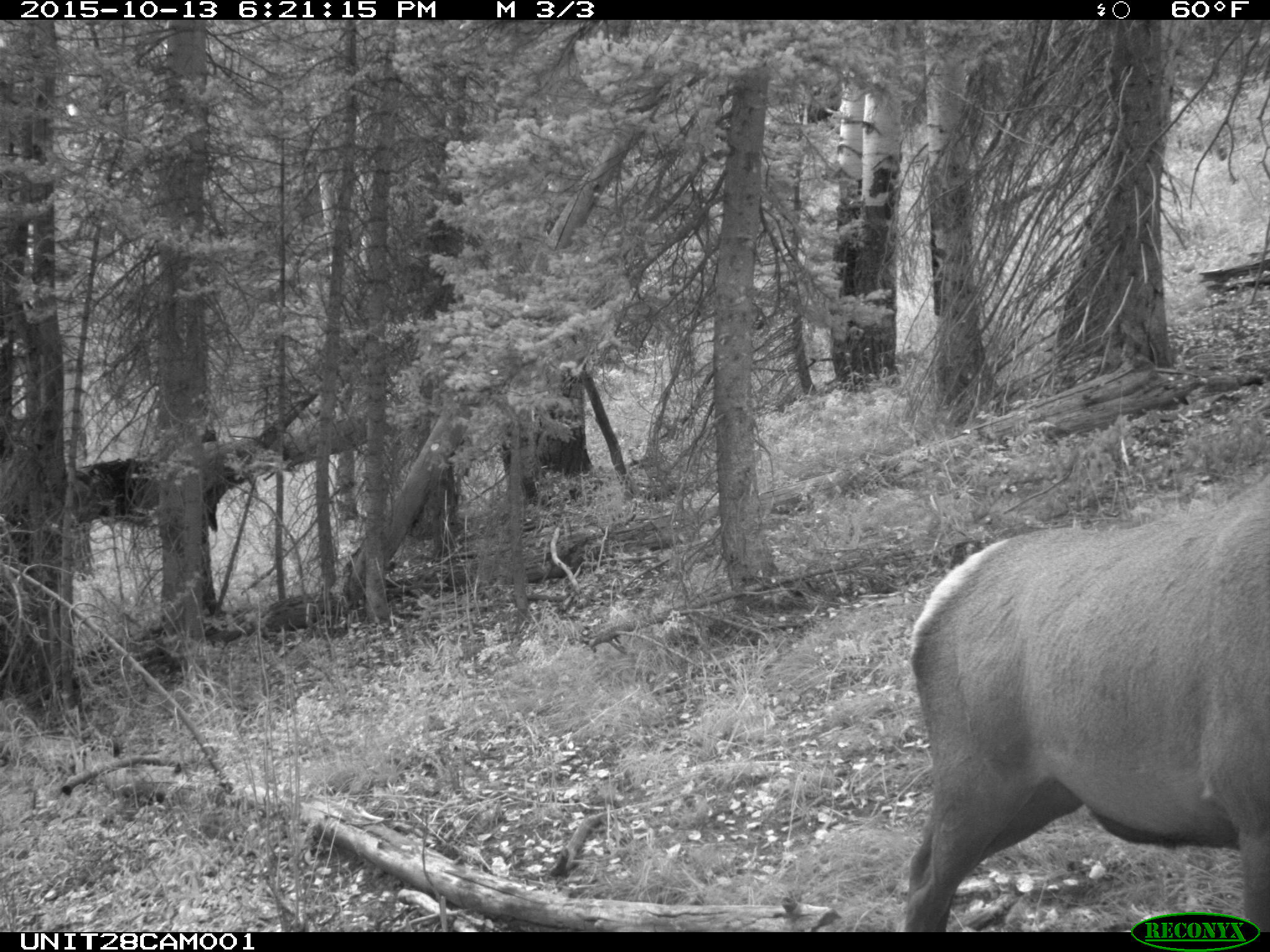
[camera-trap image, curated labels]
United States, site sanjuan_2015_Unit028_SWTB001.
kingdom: Animalia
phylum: Chordata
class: Mammalia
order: Artiodactyla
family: Cervidae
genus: Cervus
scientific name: Cervus elaphus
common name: red deer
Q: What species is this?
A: Cervus elaphus (red deer).